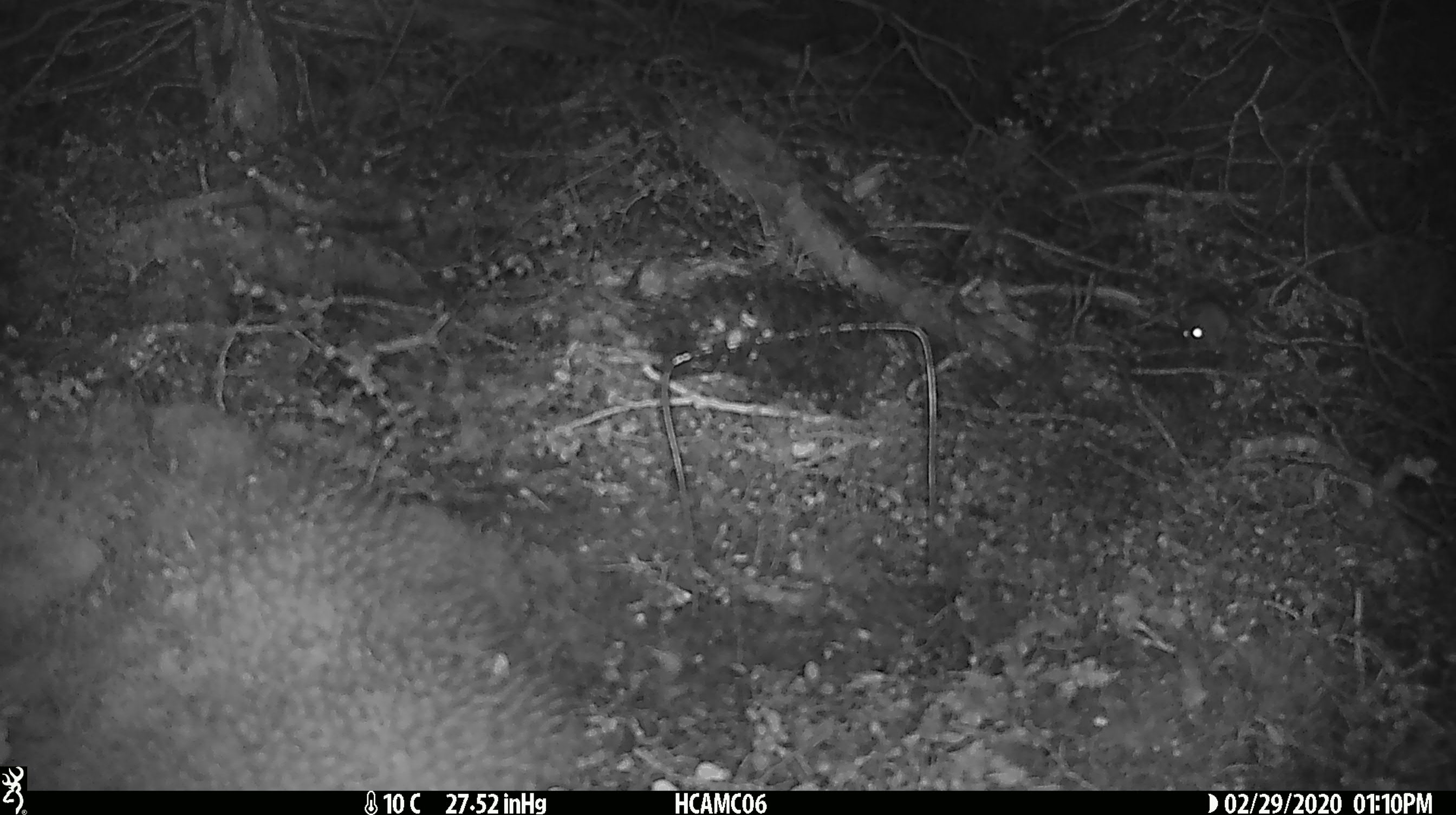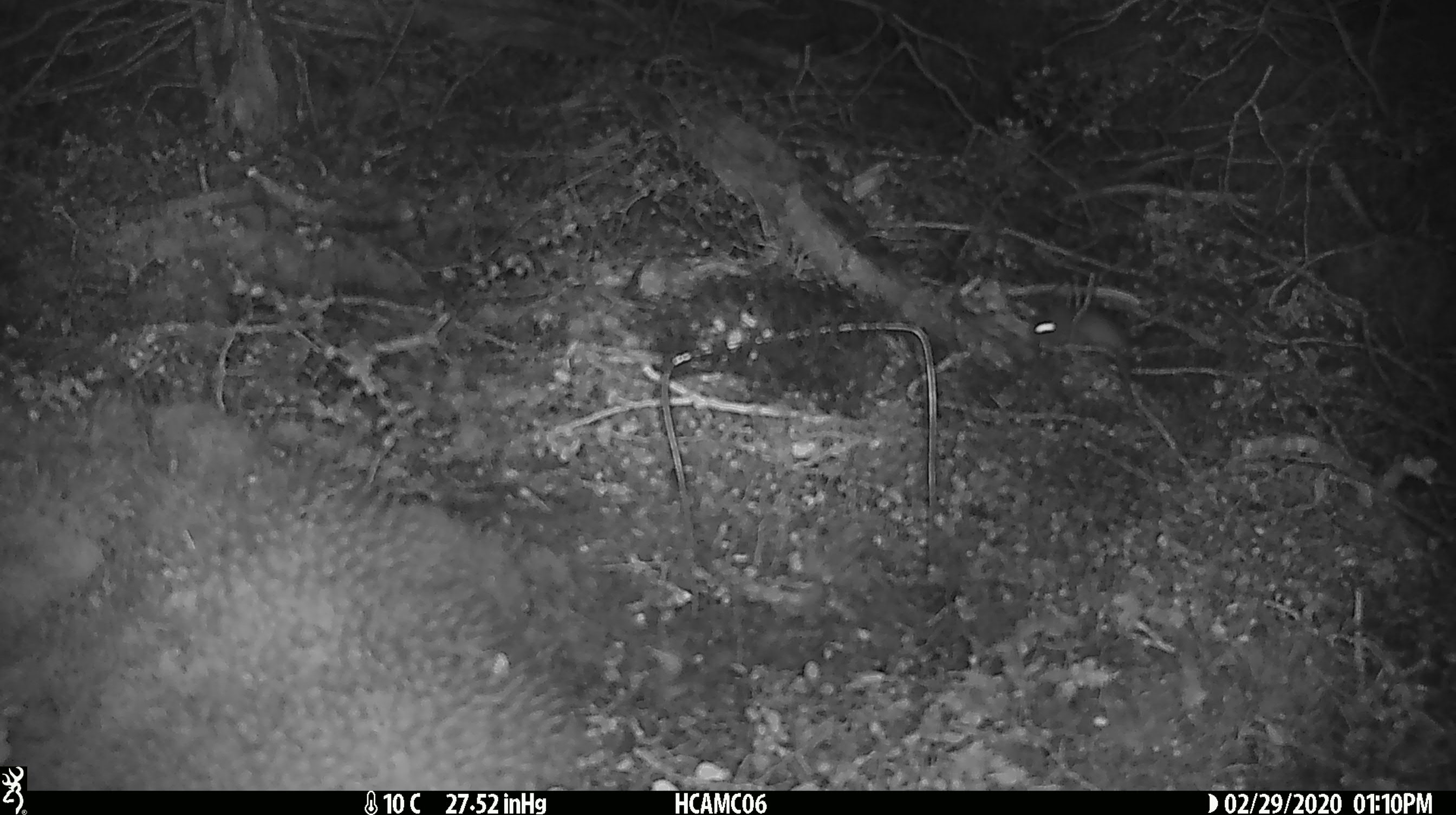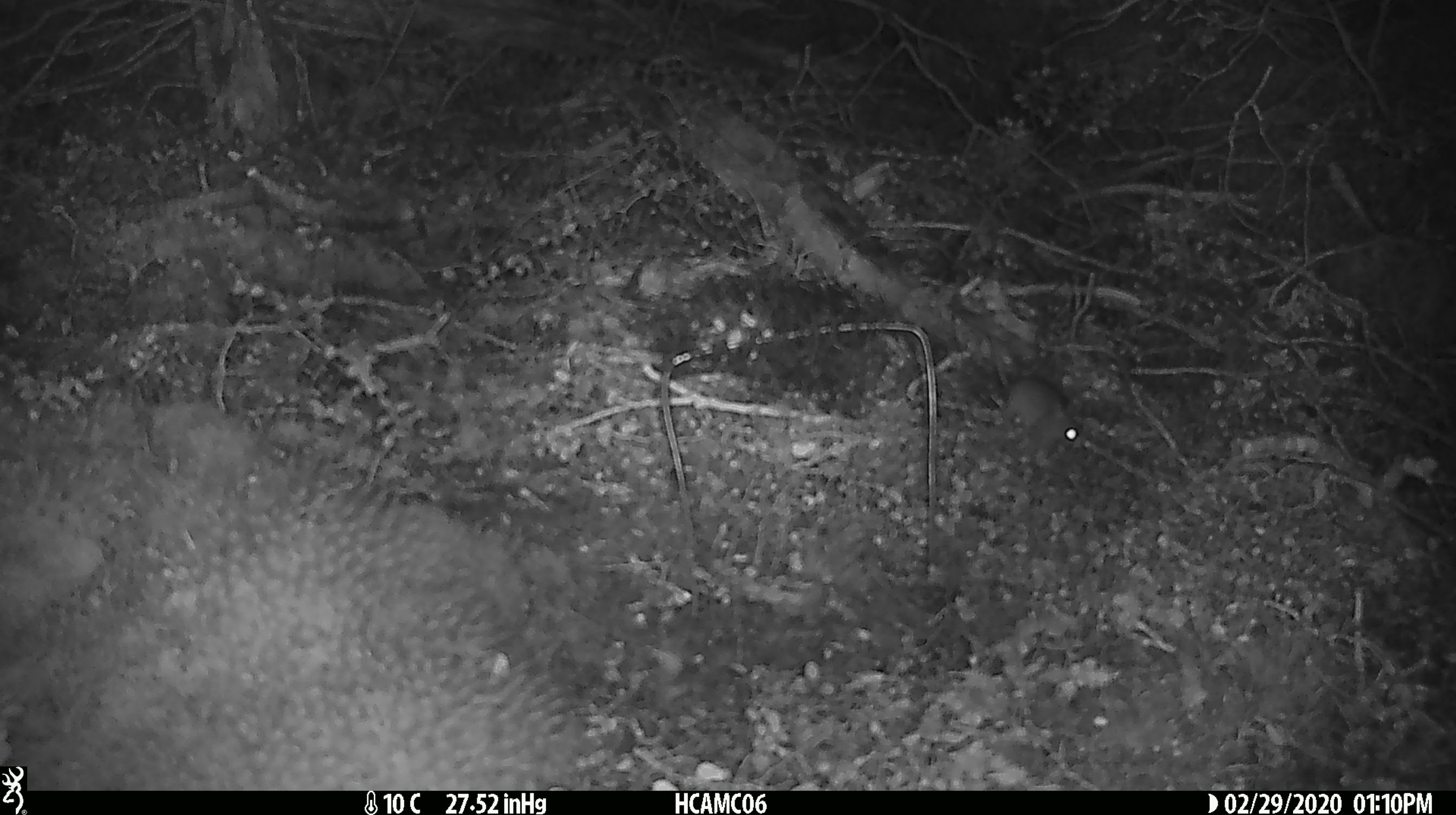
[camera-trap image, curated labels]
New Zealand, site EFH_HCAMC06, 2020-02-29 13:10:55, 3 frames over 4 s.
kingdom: Animalia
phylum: Chordata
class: Mammalia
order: Rodentia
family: Muridae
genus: Mus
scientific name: Mus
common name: mouse